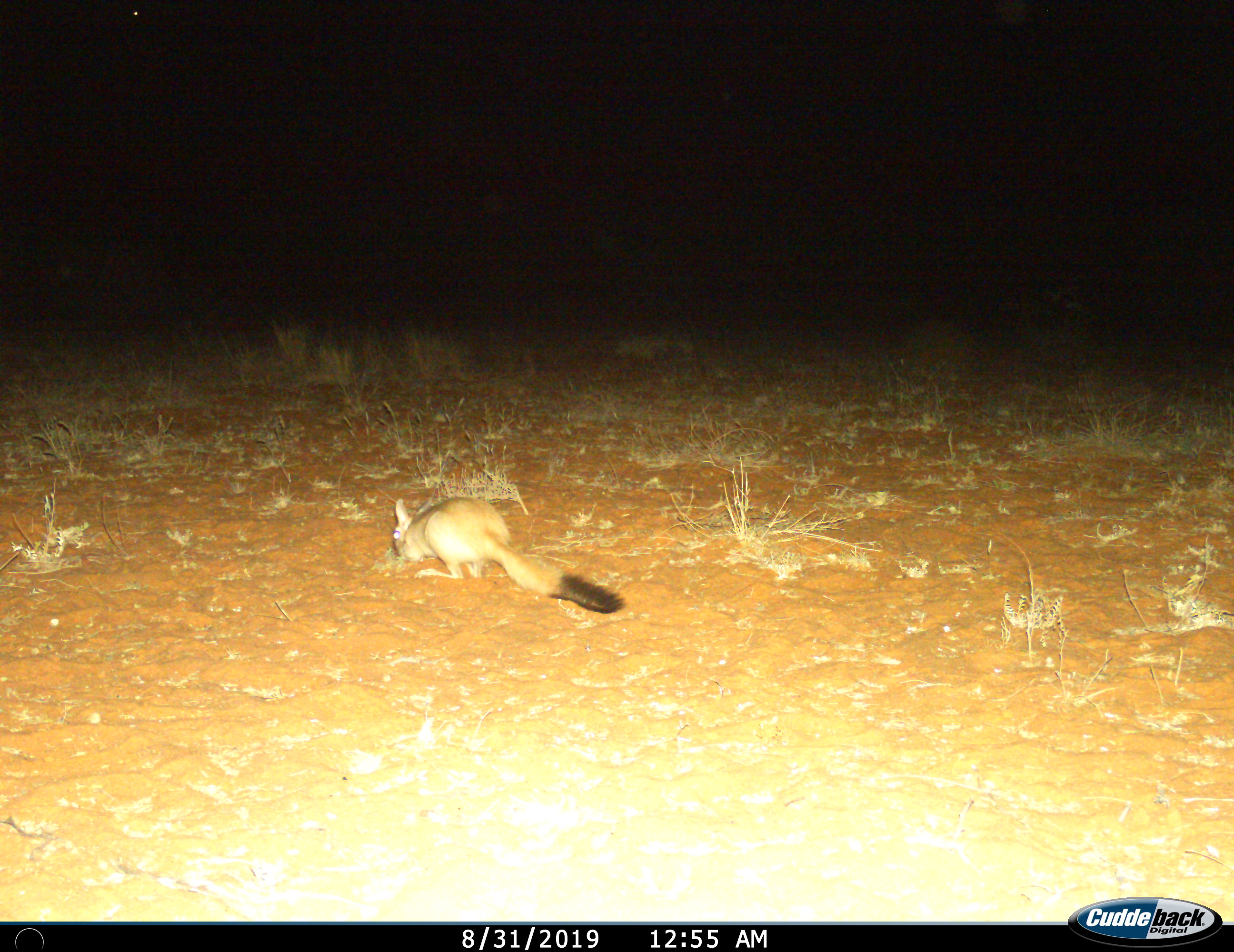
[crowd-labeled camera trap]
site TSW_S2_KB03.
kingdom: Animalia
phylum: Chordata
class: Mammalia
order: Rodentia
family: Pedetidae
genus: Pedetes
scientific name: Pedetes capensis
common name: springhare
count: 1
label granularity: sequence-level